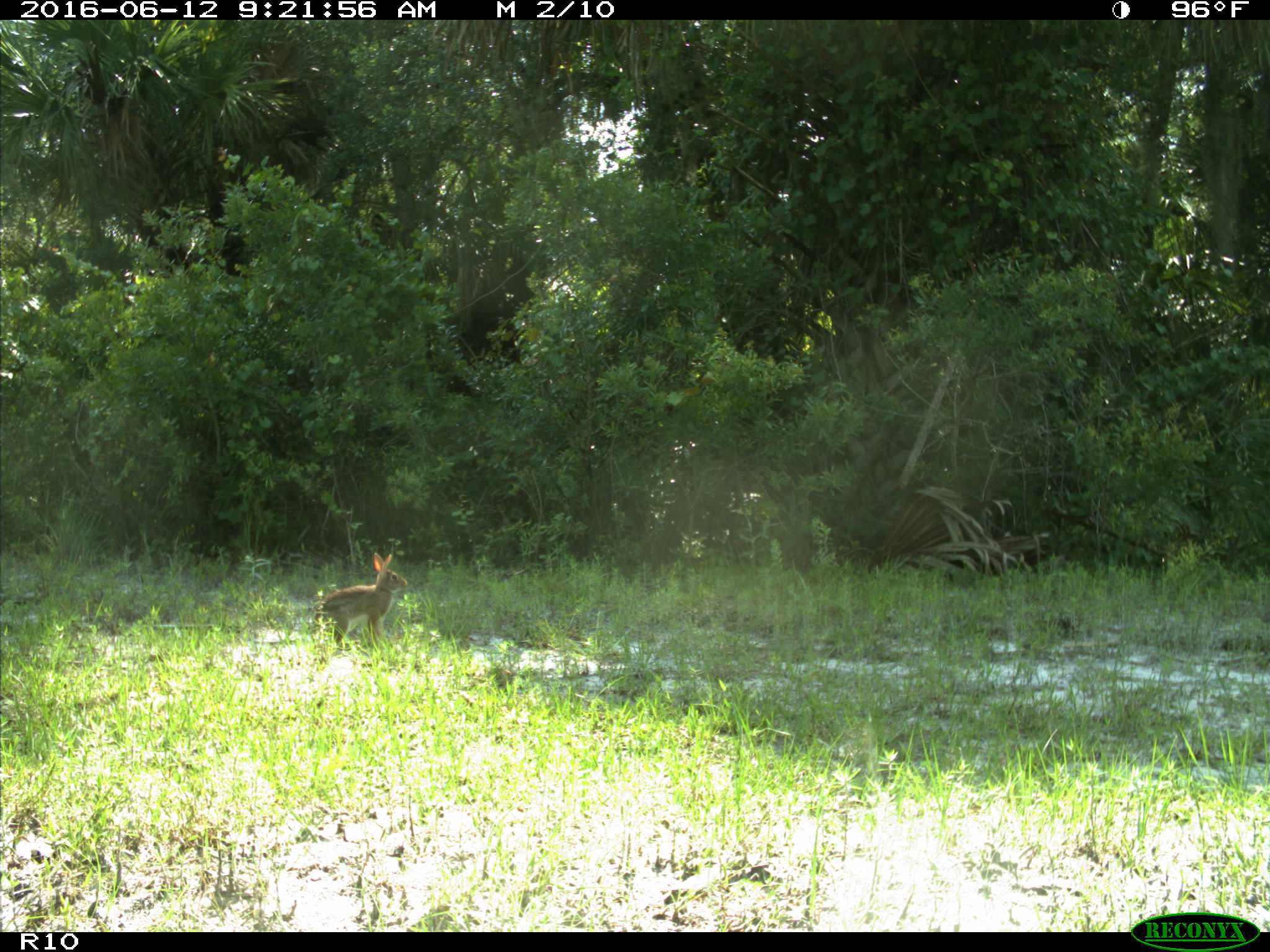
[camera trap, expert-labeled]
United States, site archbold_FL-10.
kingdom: Animalia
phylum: Chordata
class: Mammalia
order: Lagomorpha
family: Leporidae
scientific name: Leporidae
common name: rabbits and hares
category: unidentified rabbit